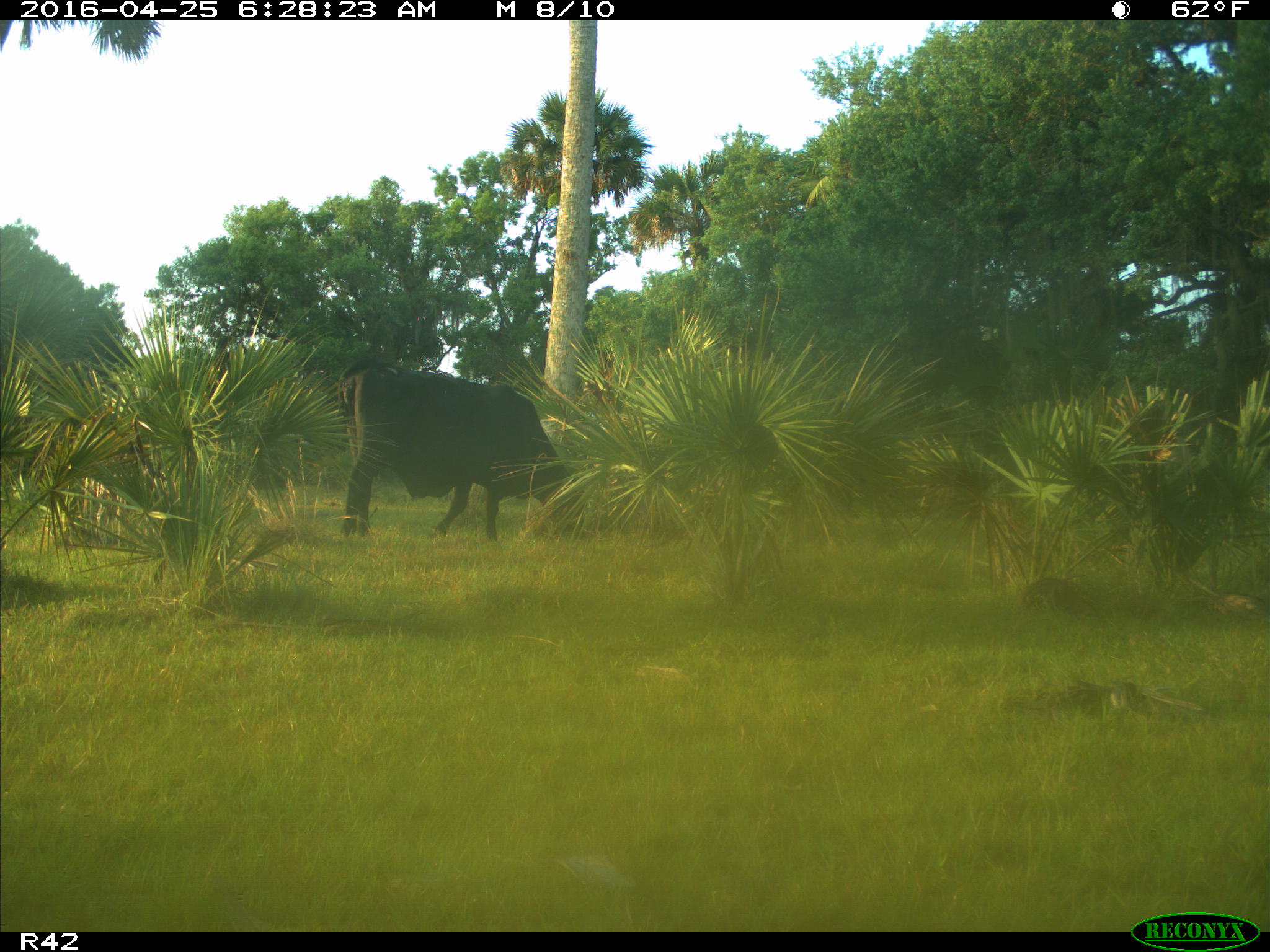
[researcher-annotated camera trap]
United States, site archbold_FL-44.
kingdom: Animalia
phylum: Chordata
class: Mammalia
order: Artiodactyla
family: Bovidae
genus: Bos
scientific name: Bos taurus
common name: domestic cow